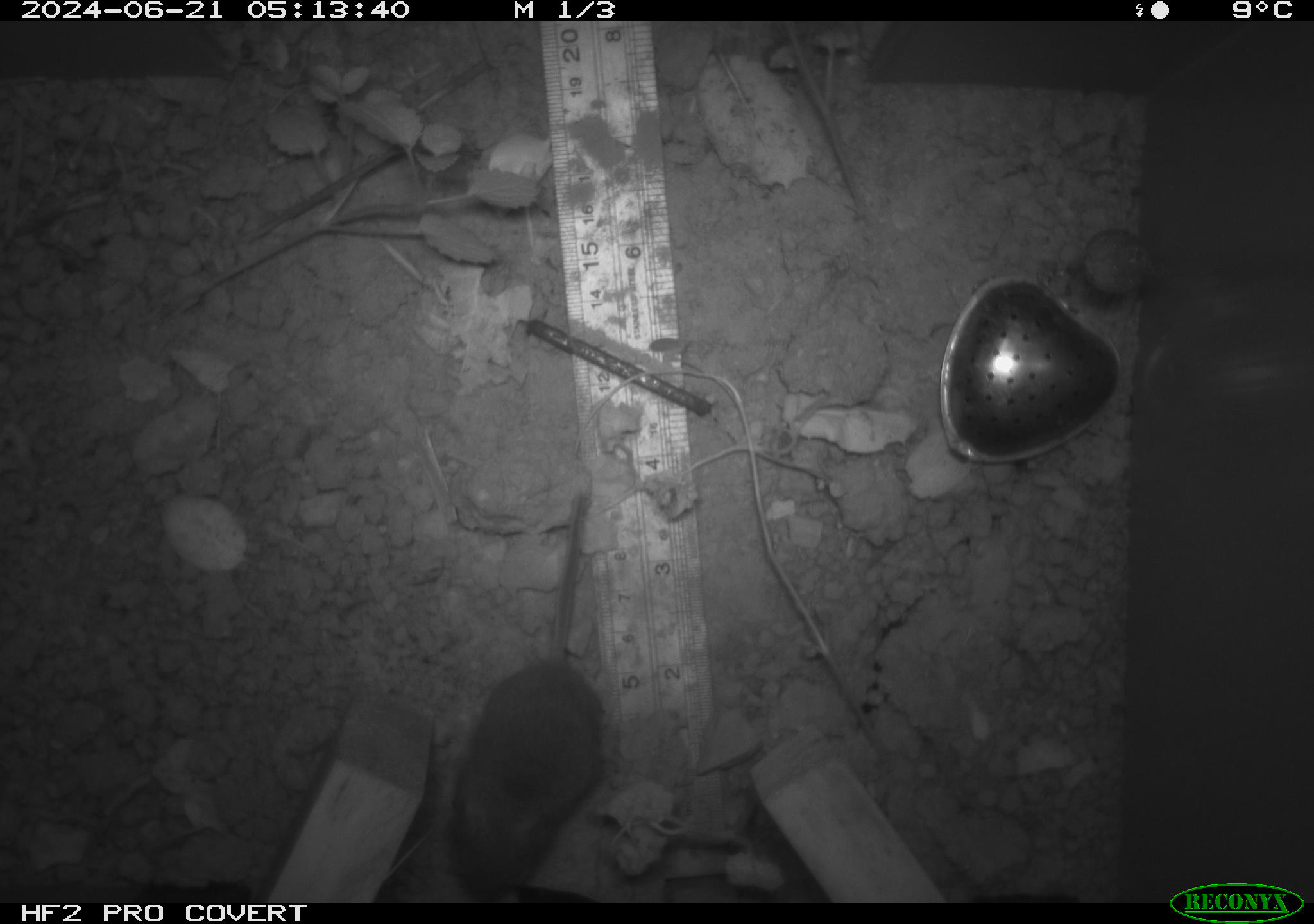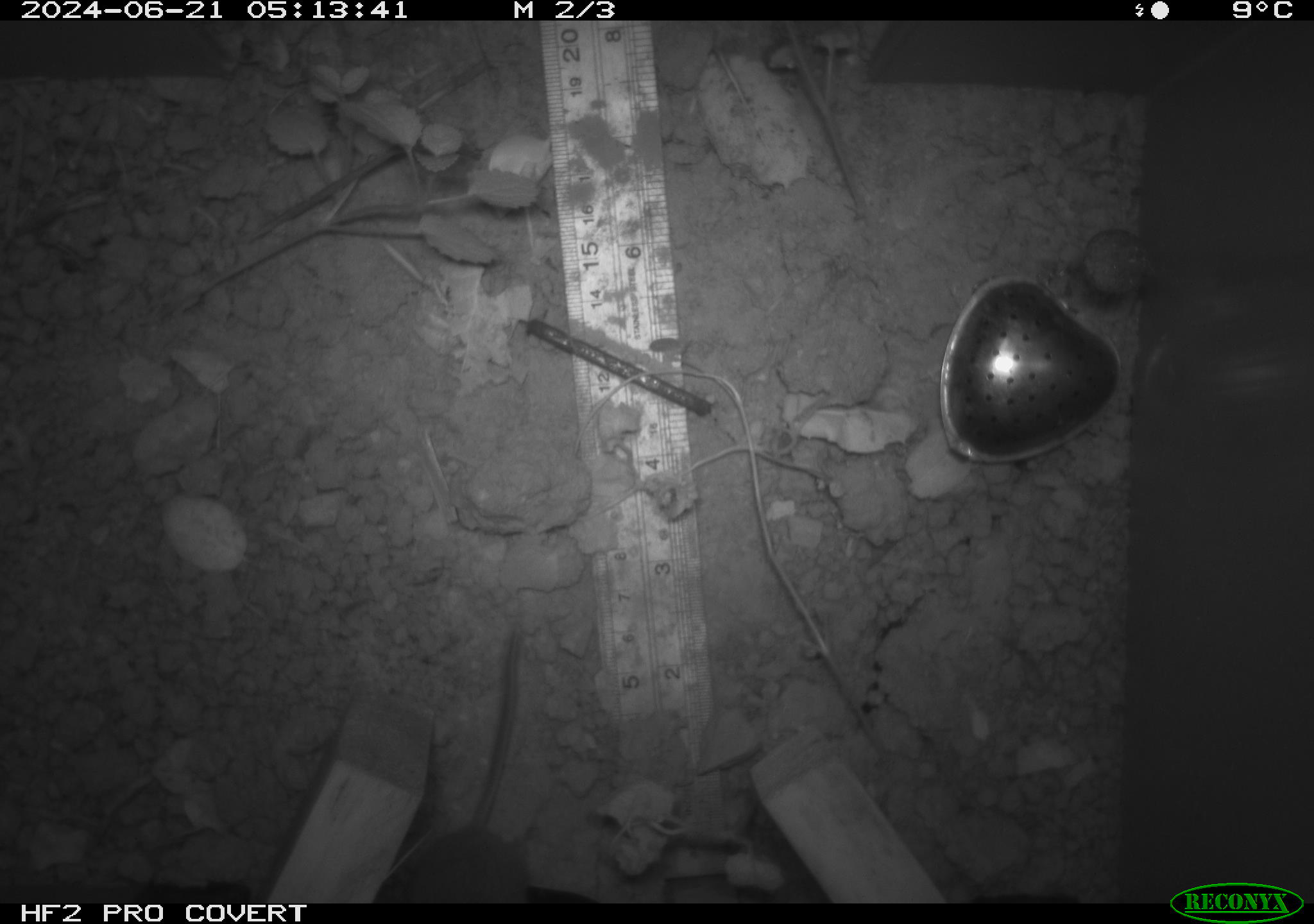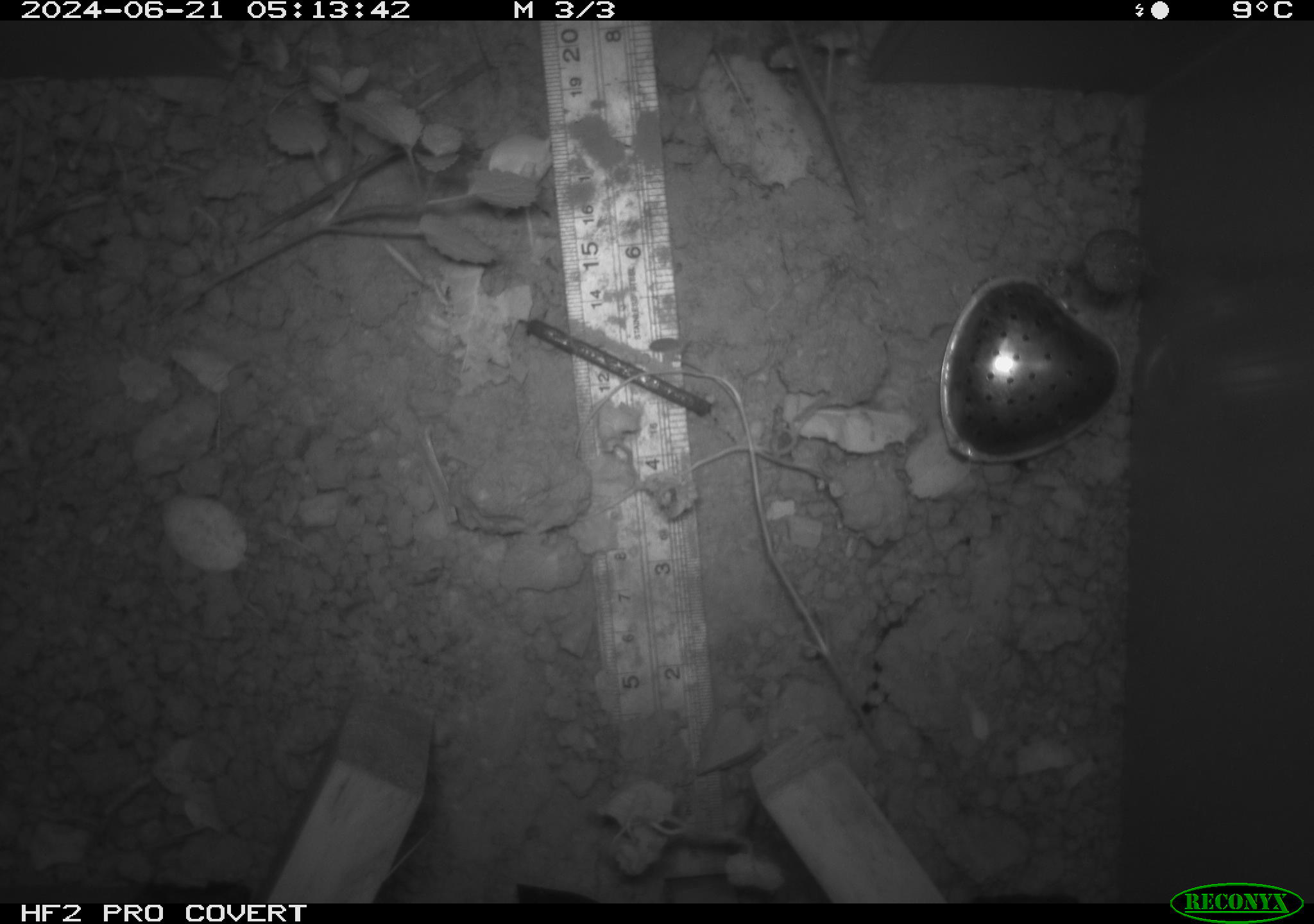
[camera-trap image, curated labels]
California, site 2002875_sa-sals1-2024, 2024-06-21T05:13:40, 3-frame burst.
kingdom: Animalia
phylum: Chordata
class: Mammalia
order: Rodentia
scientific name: Rodentia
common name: mouse species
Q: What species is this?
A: Mouse species (Rodentia).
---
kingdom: Animalia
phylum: Chordata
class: Mammalia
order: Rodentia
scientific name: Rodentia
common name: rodent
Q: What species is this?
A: Rodent (Rodentia).